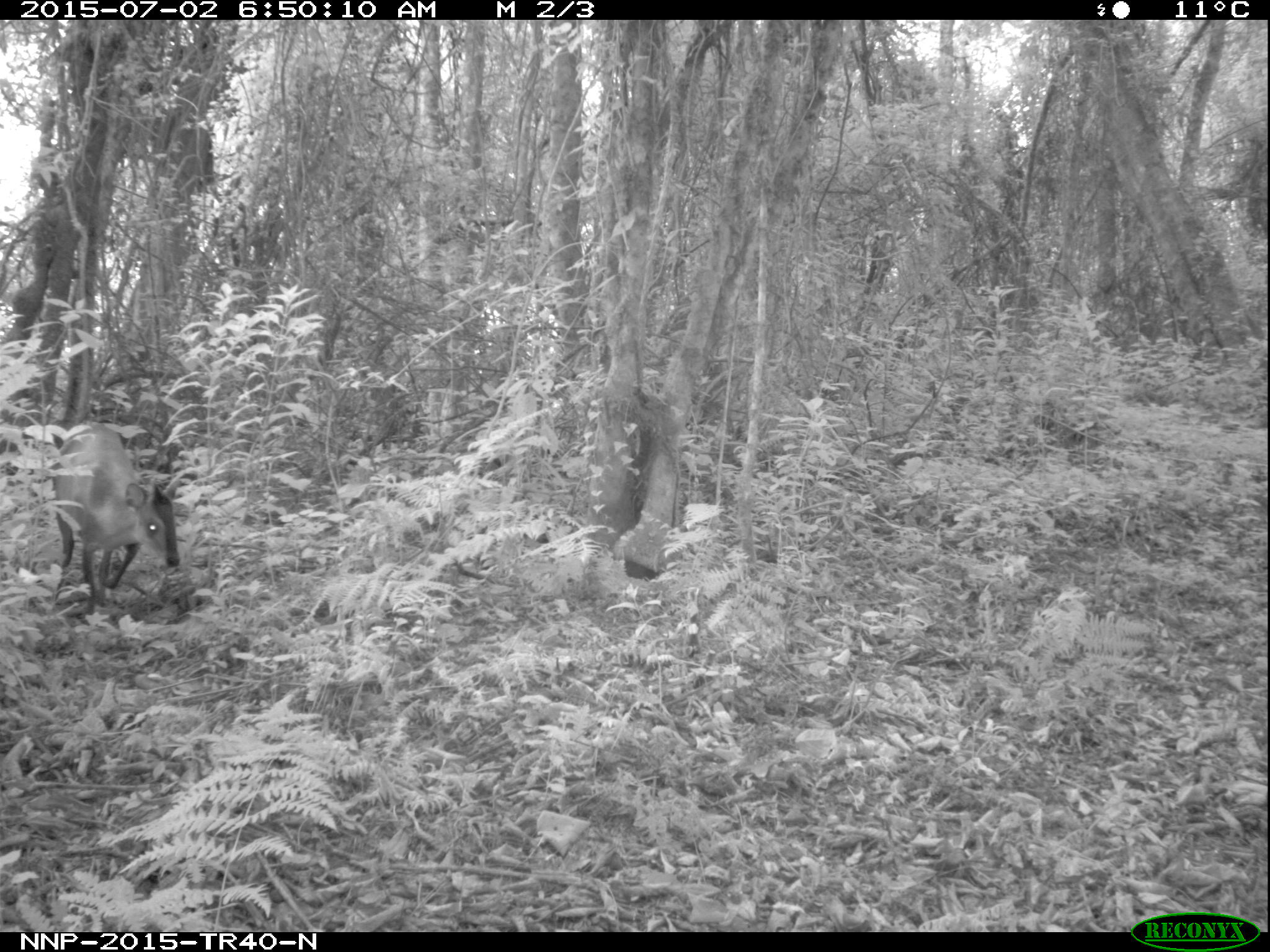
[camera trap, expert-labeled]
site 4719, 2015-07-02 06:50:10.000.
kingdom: Animalia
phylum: Chordata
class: Mammalia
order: Artiodactyla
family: Bovidae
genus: Cephalophus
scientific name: Cephalophus nigrifrons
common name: black-fronted duiker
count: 1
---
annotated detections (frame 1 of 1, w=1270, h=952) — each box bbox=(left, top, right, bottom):
cephalophus nigrifrons: bbox=(48, 418, 181, 616)